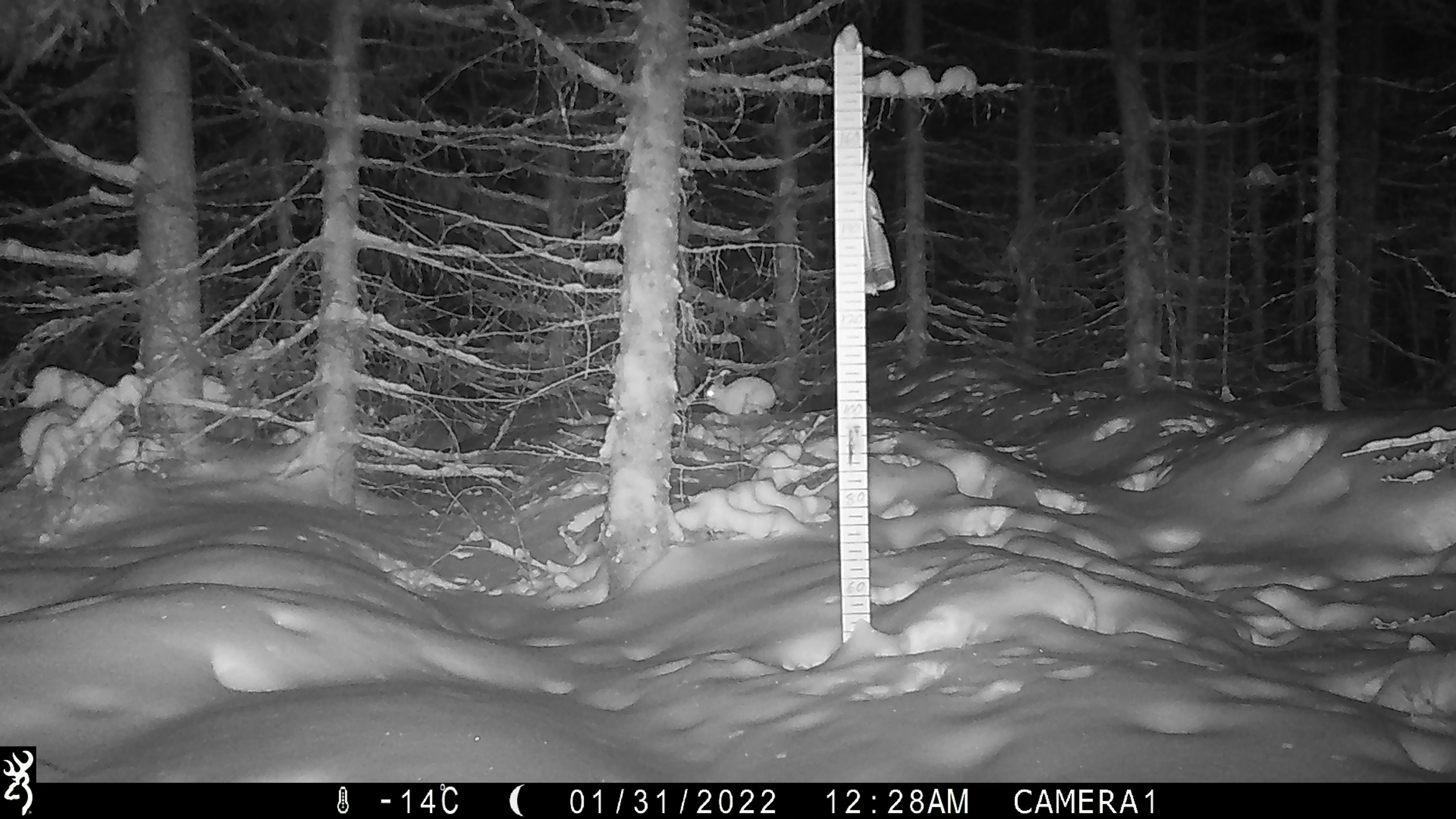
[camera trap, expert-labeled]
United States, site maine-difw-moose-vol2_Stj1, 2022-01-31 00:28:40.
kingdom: Animalia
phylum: Chordata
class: Mammalia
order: Lagomorpha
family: Leporidae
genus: Lepus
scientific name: Lepus americanus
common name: snowshoe hare